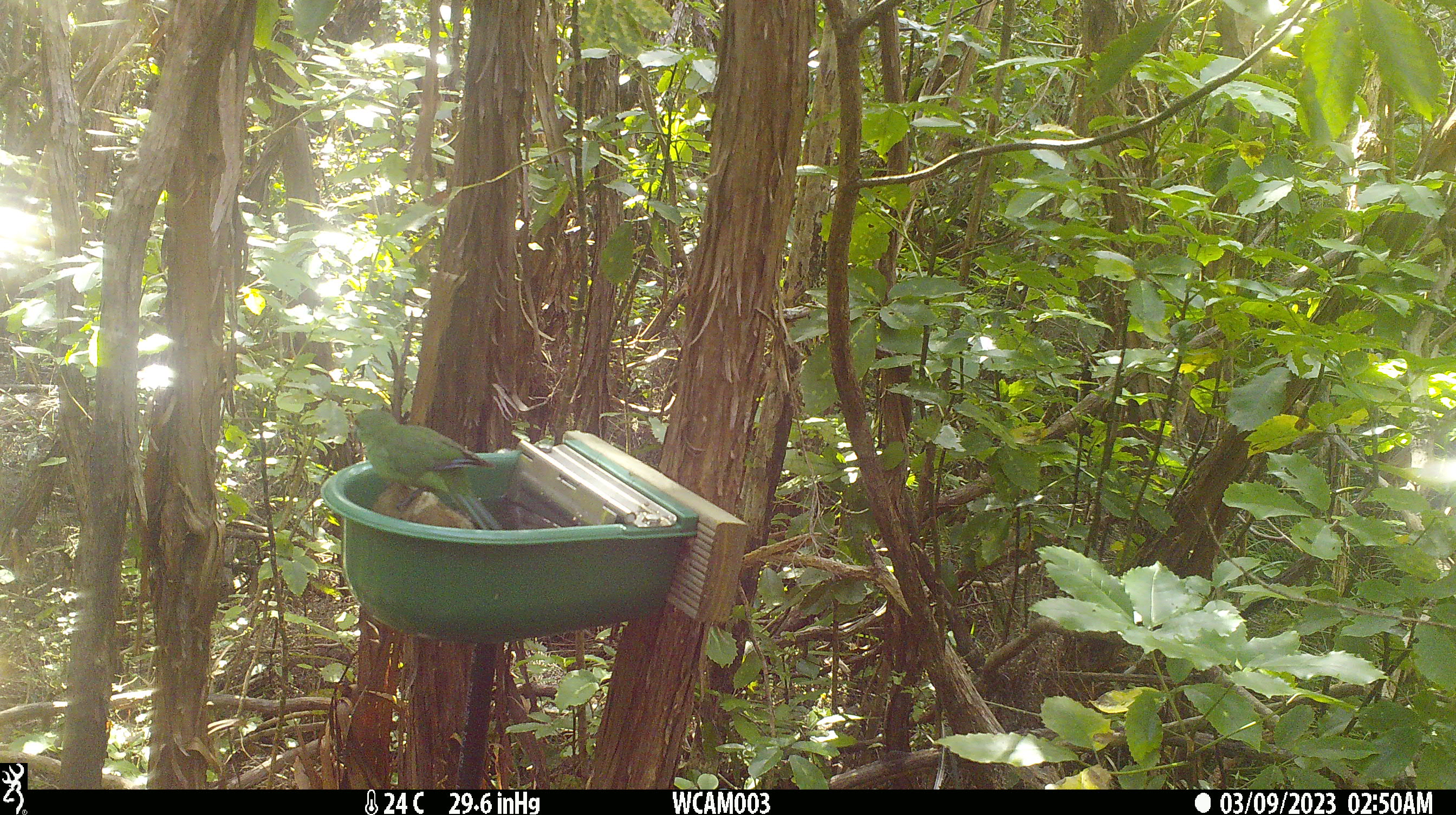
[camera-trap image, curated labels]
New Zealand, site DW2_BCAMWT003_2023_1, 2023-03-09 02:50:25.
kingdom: Animalia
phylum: Chordata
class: Aves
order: Psittaciformes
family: Psittaculidae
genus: Cyanoramphus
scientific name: Cyanoramphus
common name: parakeet